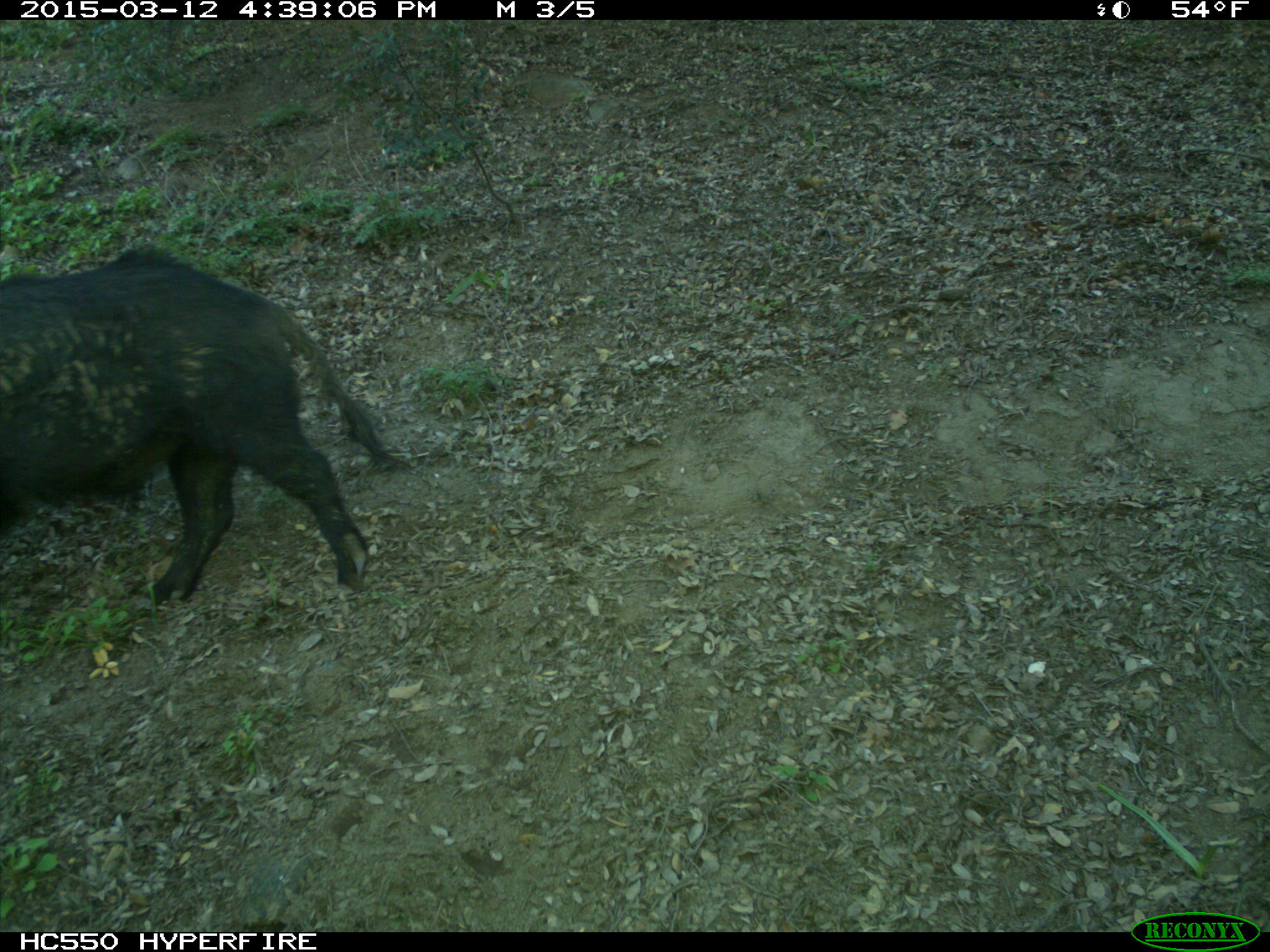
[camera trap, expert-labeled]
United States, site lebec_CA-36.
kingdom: Animalia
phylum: Chordata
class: Mammalia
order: Artiodactyla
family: Suidae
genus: Sus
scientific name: Sus scrofa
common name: wild boar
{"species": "Sus scrofa (wild boar)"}